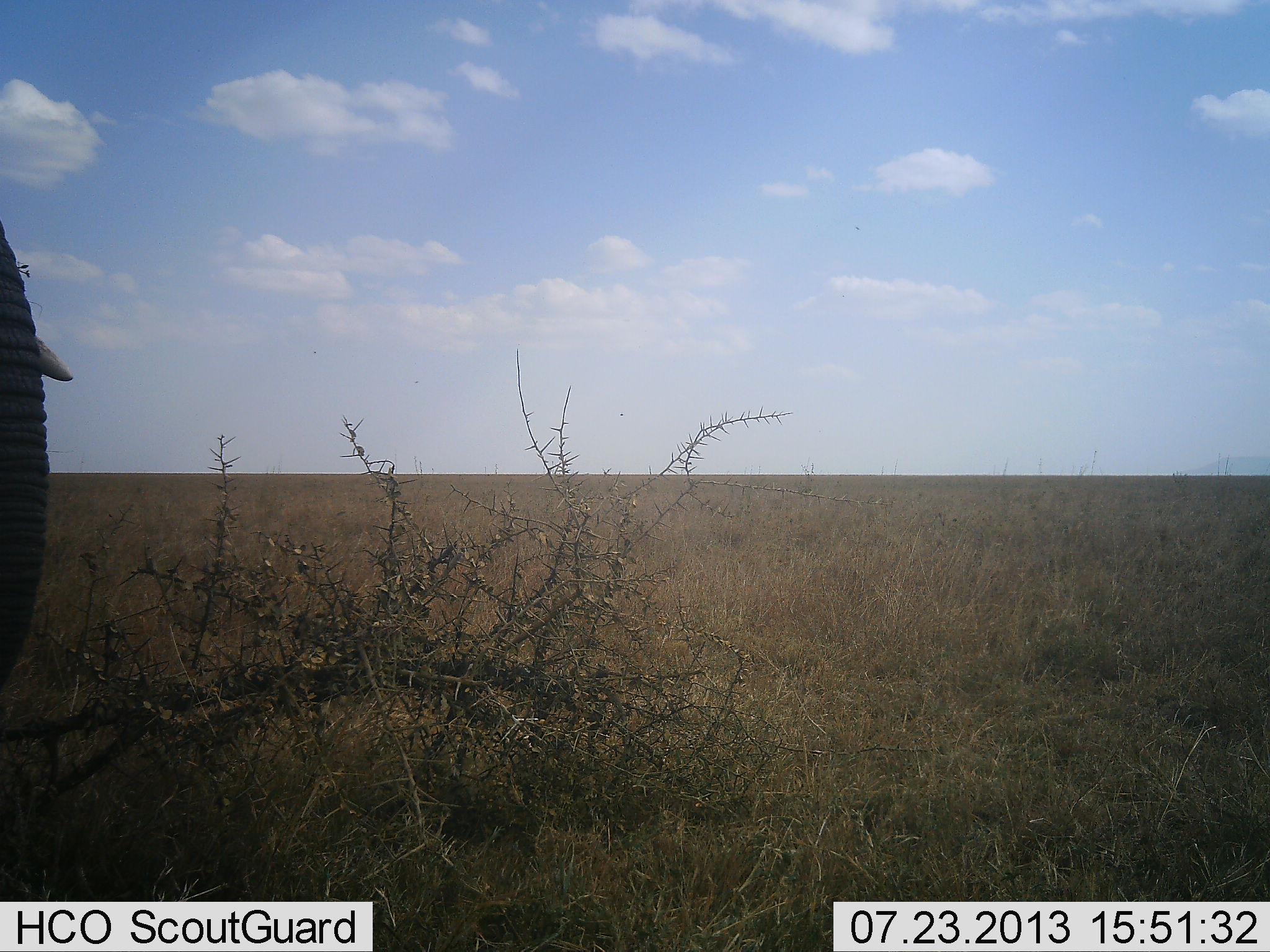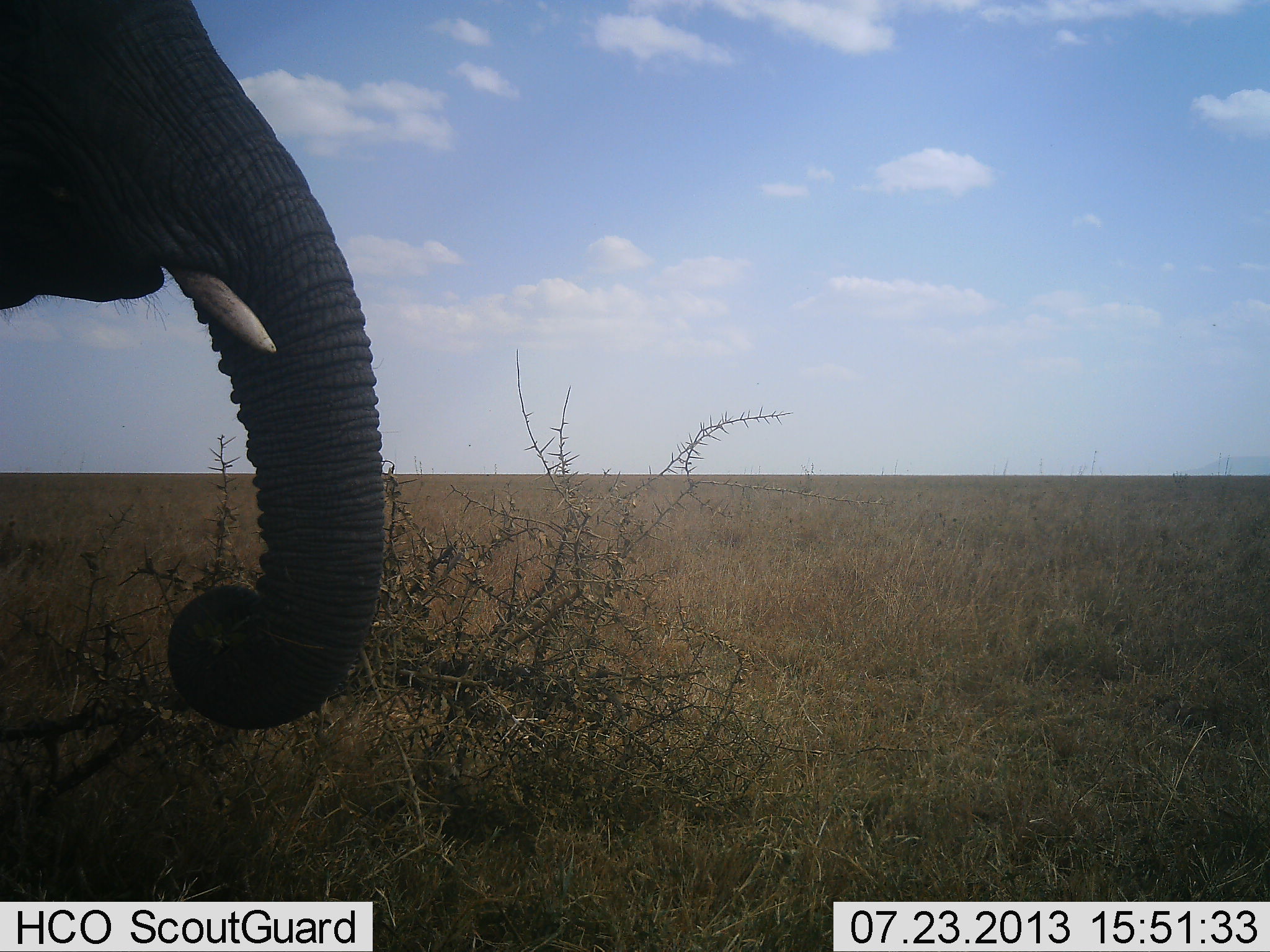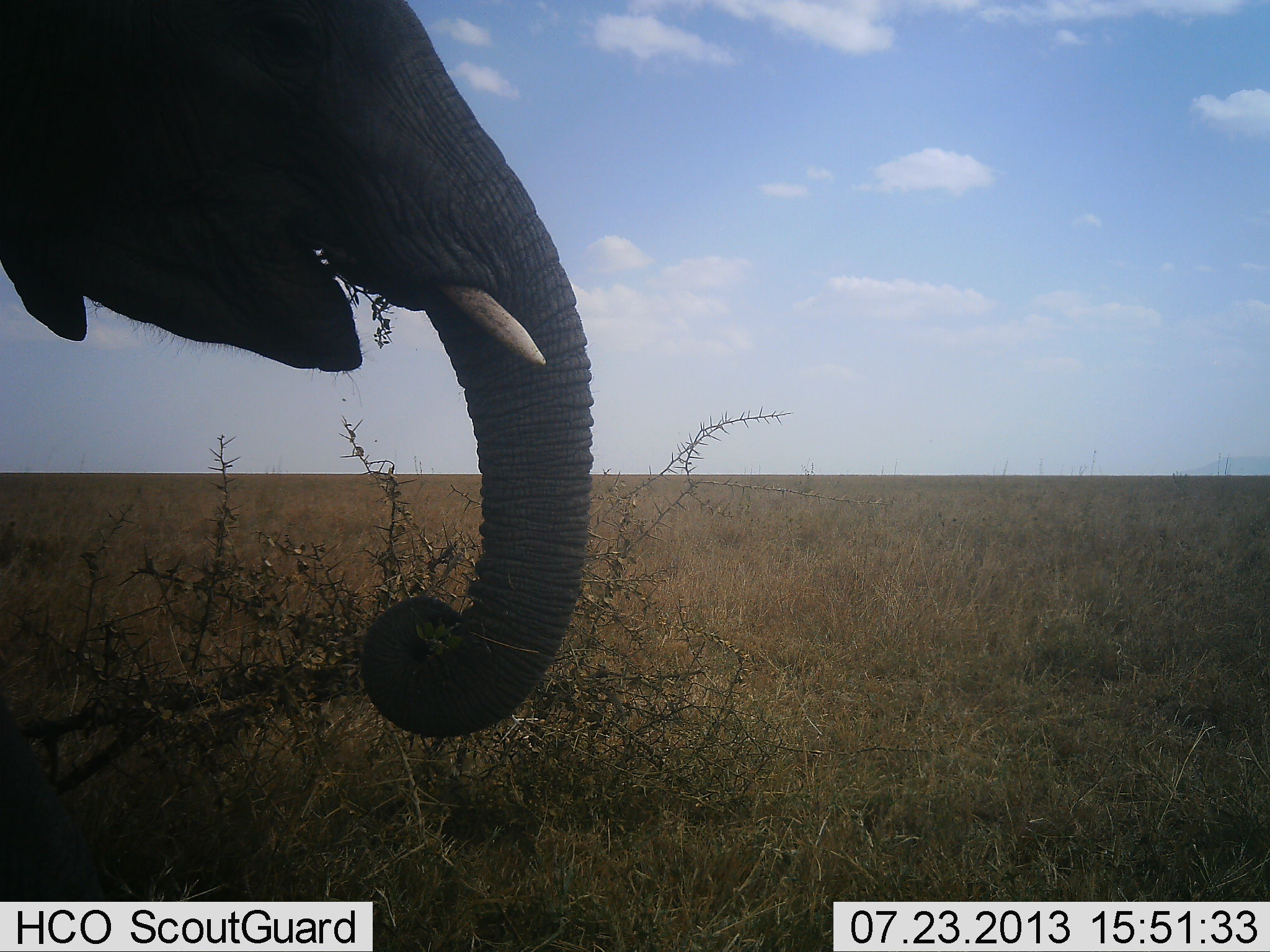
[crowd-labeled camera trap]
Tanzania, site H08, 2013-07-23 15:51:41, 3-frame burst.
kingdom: Animalia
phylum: Chordata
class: Mammalia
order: Proboscidea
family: Elephantidae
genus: Loxodonta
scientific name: Loxodonta africana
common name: african bush elephant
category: elephant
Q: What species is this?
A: Elephant (african bush elephant) (Loxodonta africana).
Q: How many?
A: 1.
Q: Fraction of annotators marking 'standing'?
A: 10%.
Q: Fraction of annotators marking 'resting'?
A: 0%.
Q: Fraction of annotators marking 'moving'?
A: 80%.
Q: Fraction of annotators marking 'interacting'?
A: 0%.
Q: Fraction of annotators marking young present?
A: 0%.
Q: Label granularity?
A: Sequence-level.